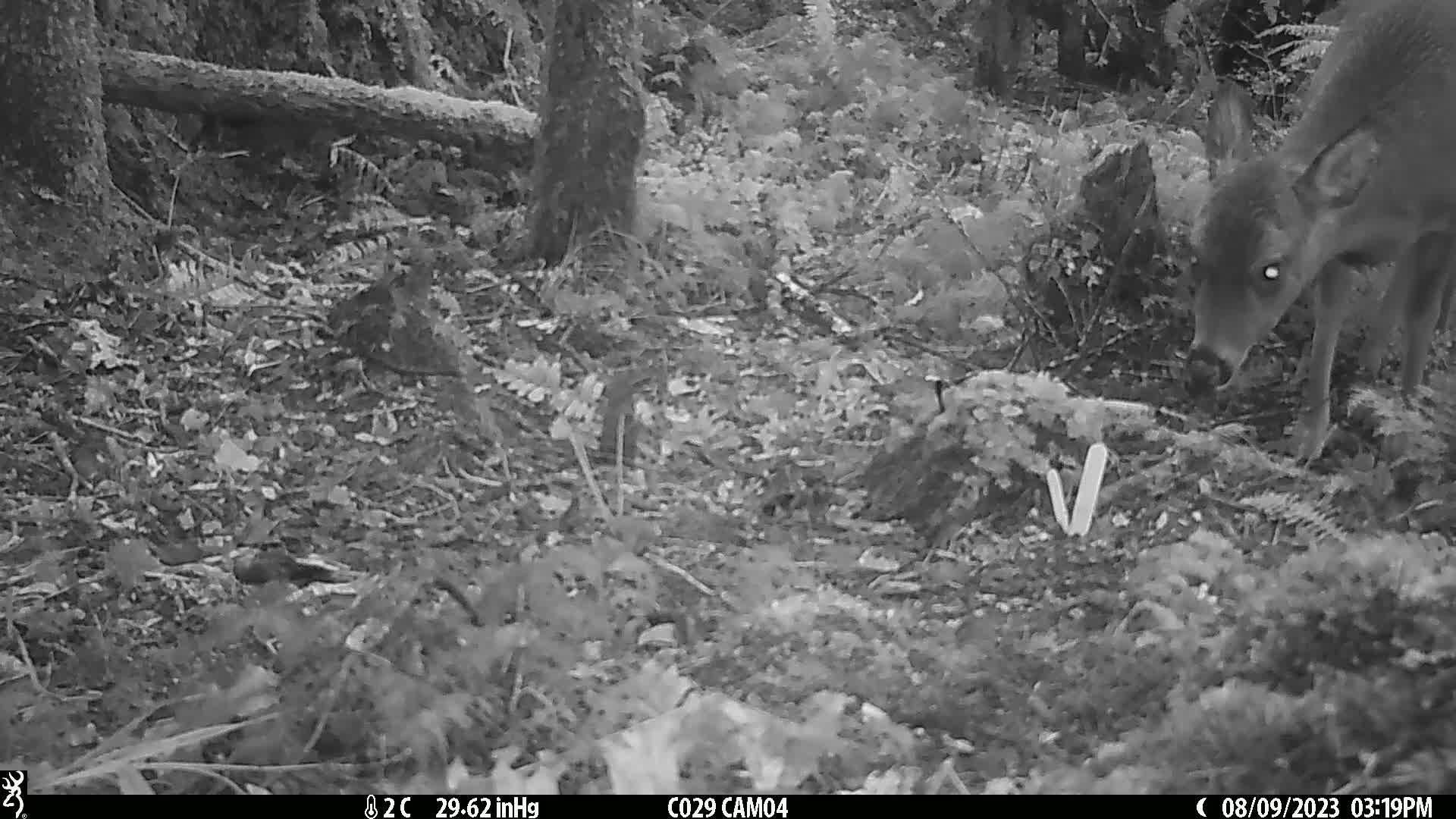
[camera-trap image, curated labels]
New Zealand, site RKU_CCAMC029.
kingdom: Animalia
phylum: Chordata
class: Mammalia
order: Artiodactyla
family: Cervidae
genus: Odocoileus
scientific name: Odocoileus virginianus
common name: white-tailed deer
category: white tailed deer